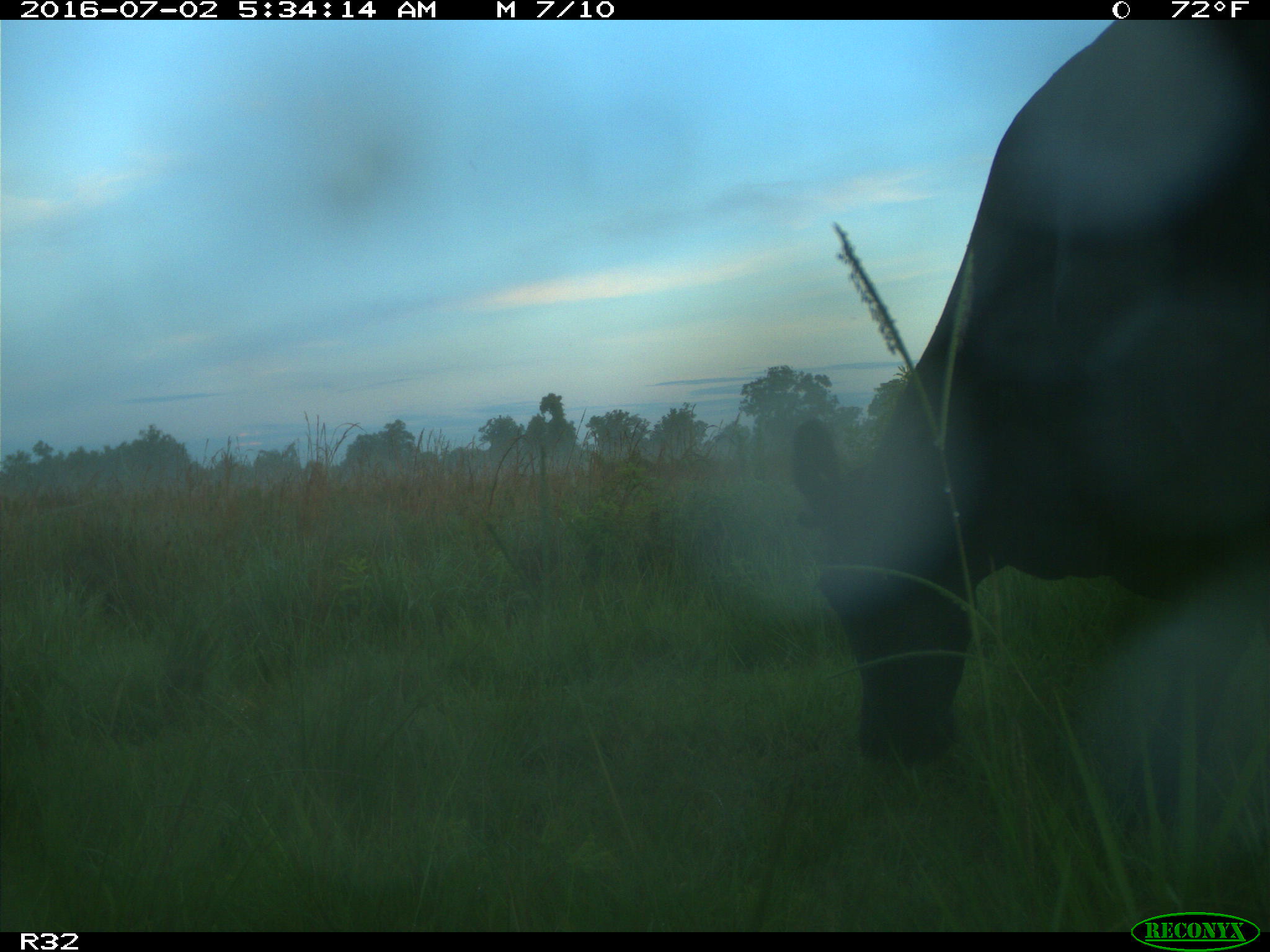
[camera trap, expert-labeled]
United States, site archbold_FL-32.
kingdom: Animalia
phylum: Chordata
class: Mammalia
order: Artiodactyla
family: Bovidae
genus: Bos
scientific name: Bos taurus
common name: domestic cow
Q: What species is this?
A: Bos taurus (domestic cow).